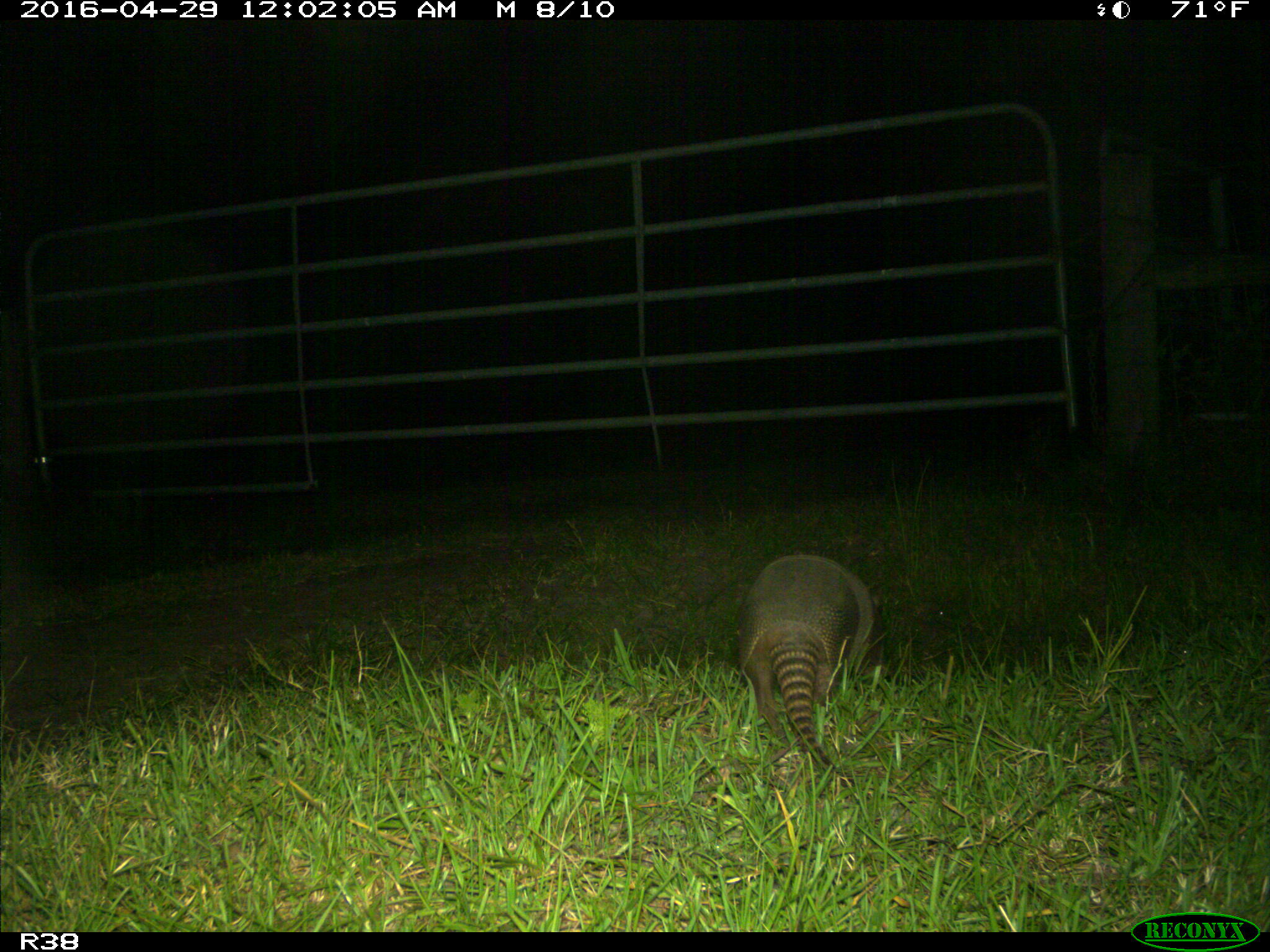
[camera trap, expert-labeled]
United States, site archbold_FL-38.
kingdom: Animalia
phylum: Chordata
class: Mammalia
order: Cingulata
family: Dasypodidae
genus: Dasypus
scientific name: Dasypus novemcinctus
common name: nine-banded armadillo